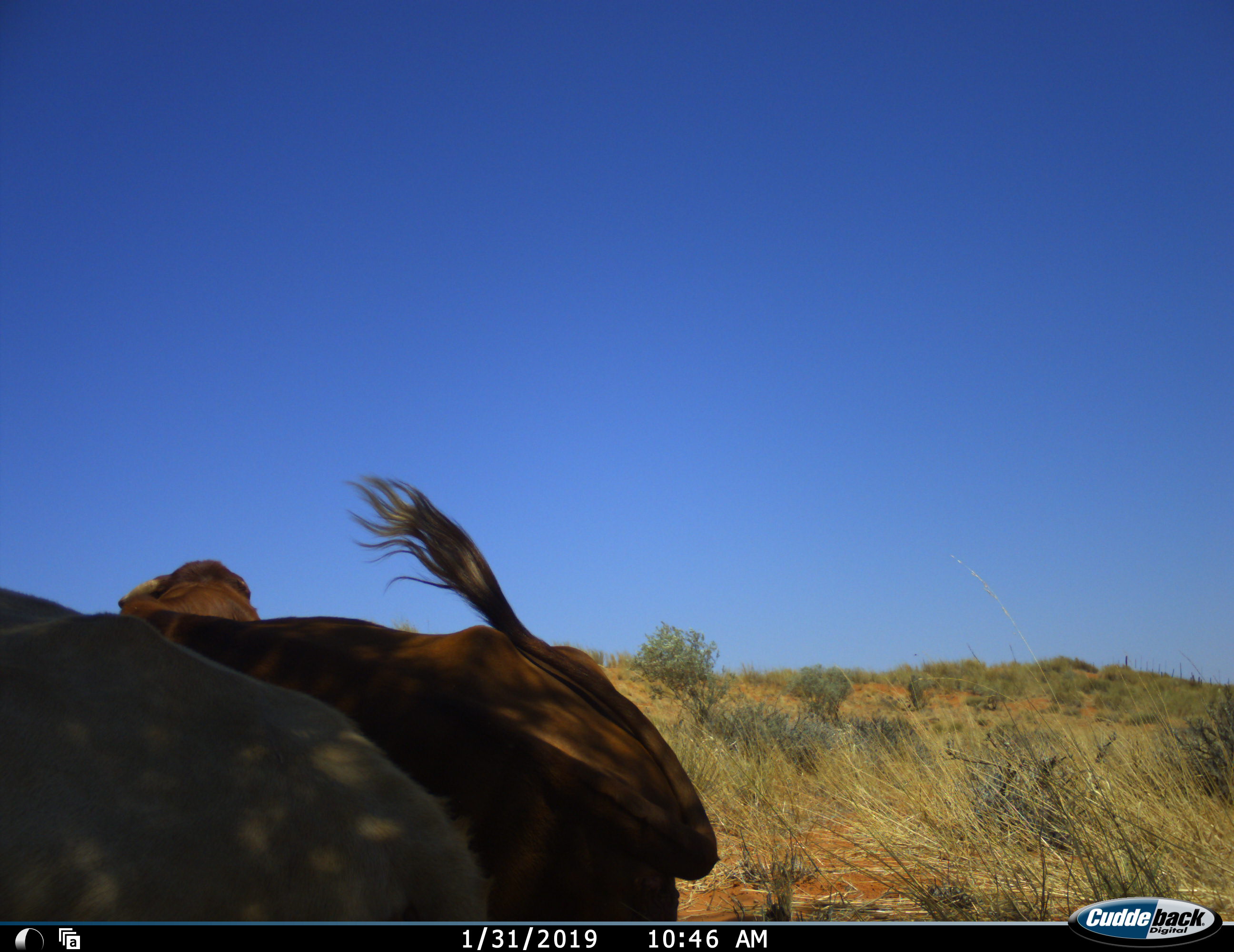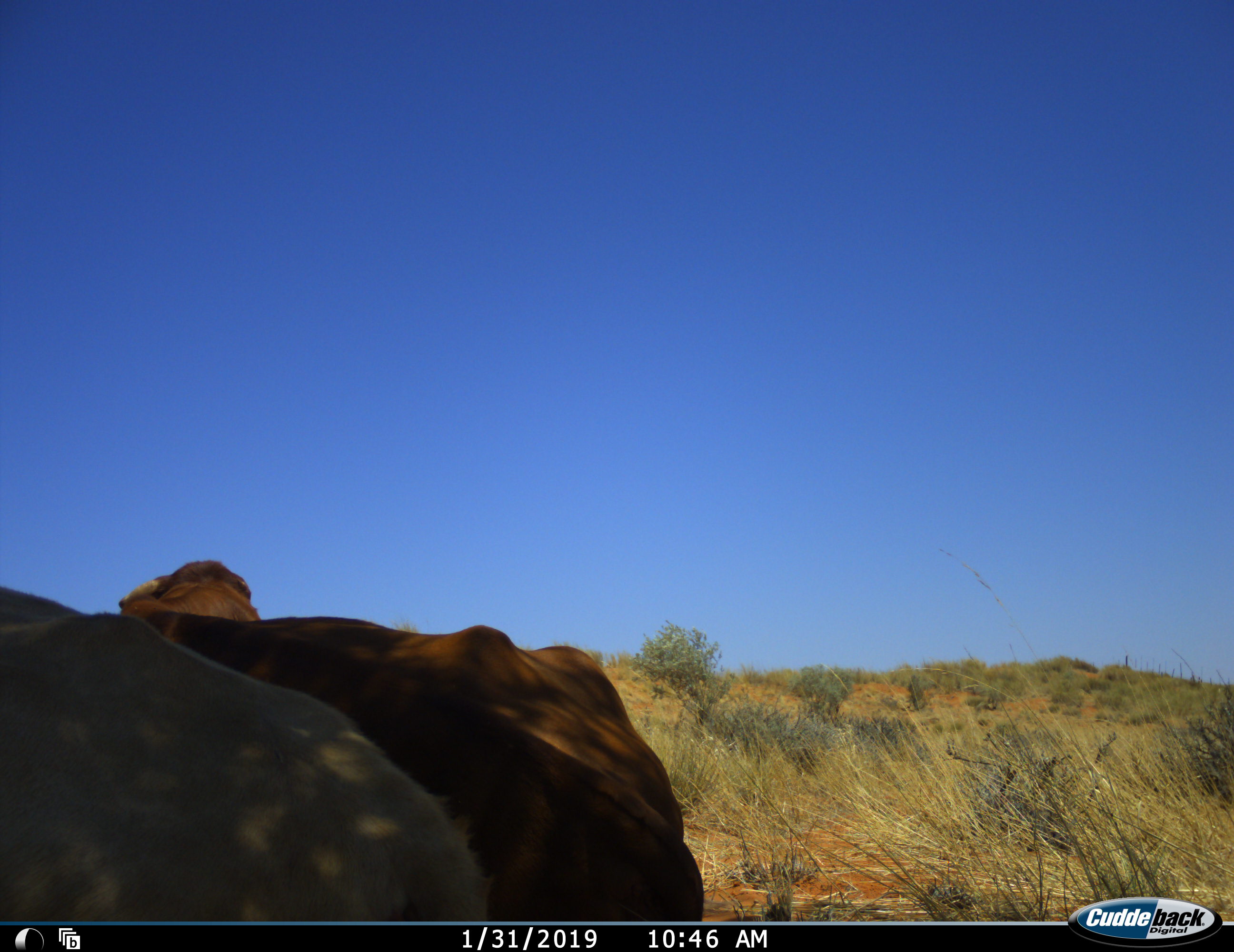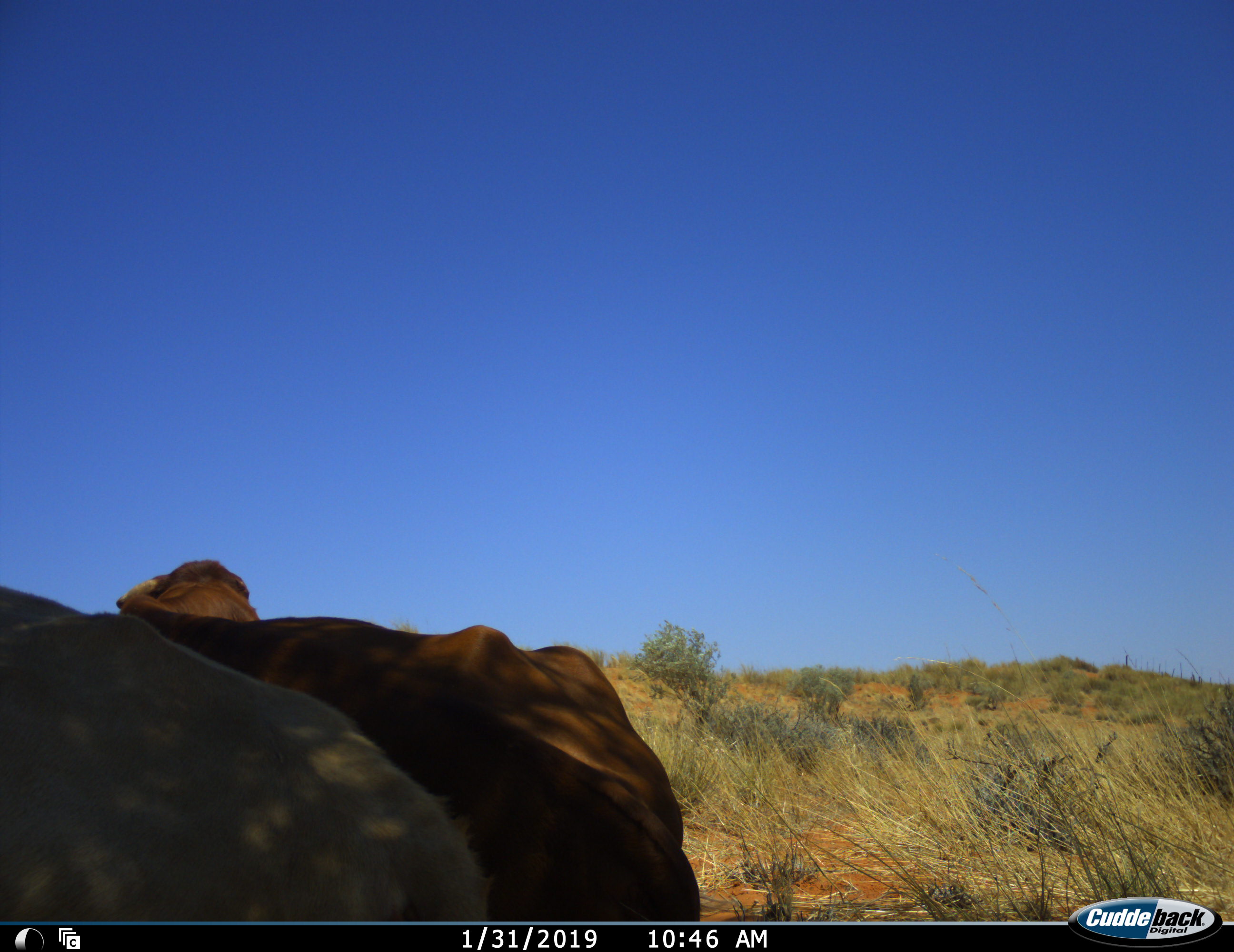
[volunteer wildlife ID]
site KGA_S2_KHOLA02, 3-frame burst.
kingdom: Animalia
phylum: Chordata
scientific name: Vertebrata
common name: domestic animal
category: domesticanimal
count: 2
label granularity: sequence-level